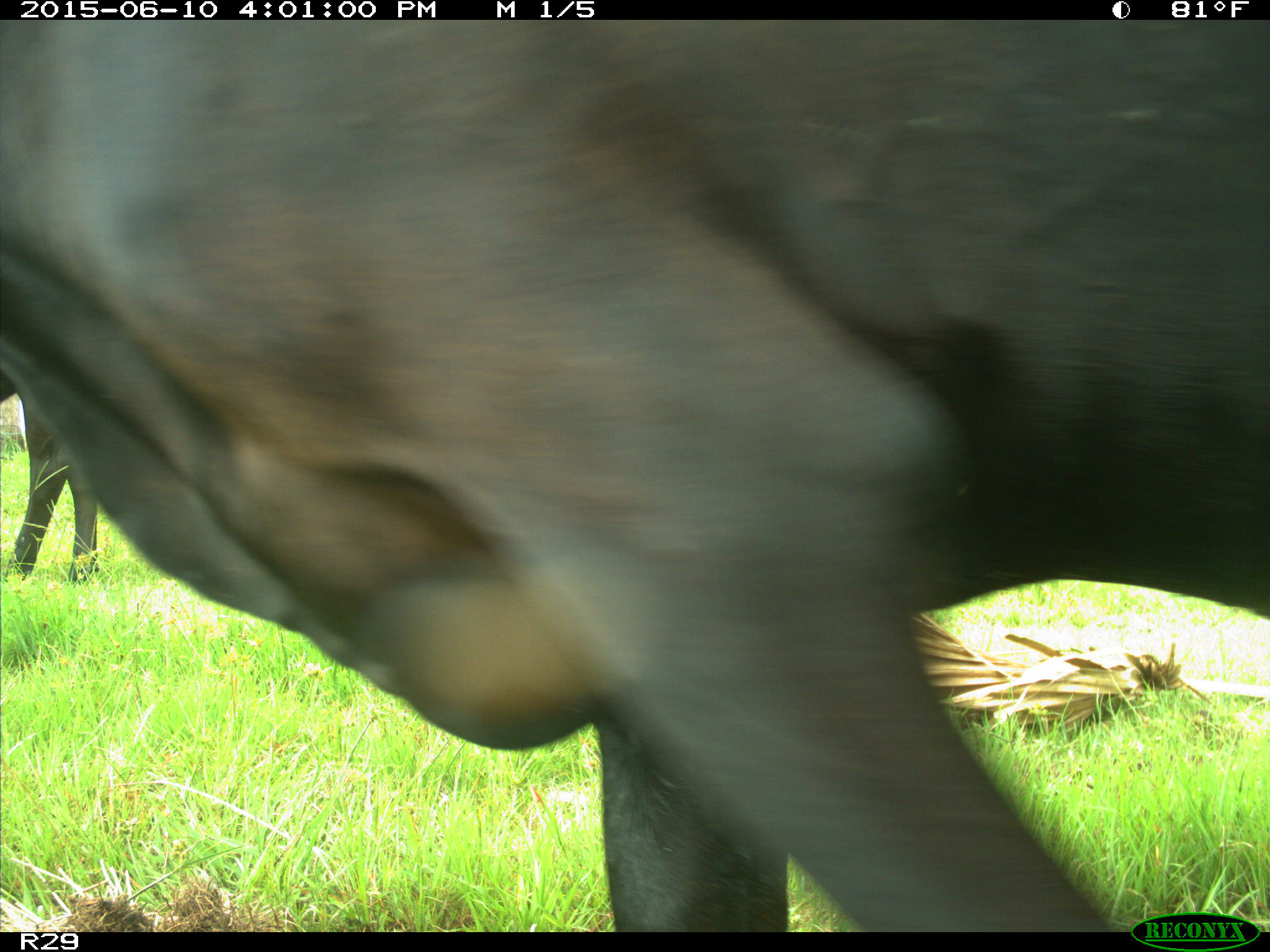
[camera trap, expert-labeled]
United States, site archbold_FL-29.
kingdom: Animalia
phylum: Chordata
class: Mammalia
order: Artiodactyla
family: Bovidae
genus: Bos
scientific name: Bos taurus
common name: domestic cow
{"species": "Bos taurus (domestic cow)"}